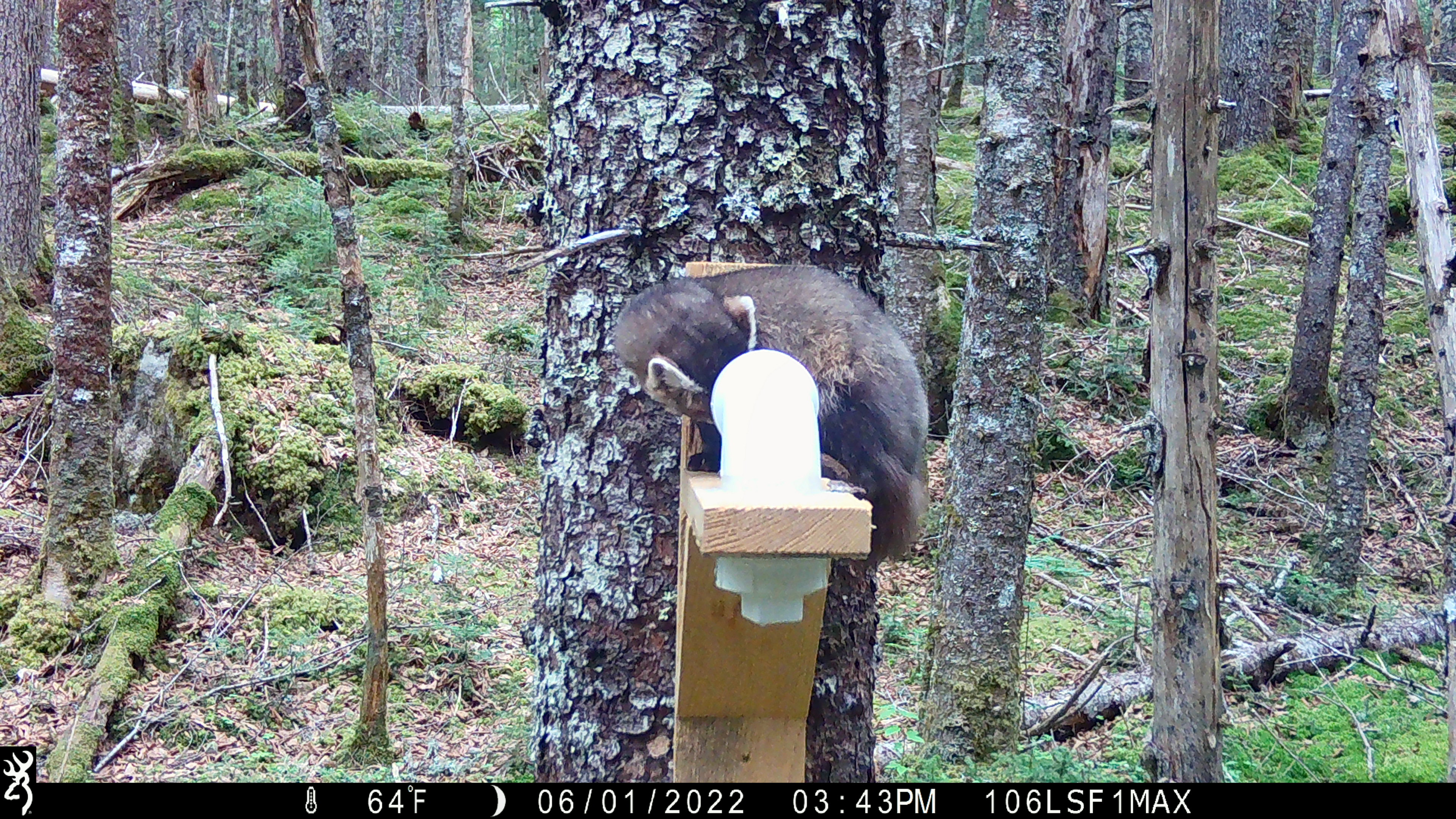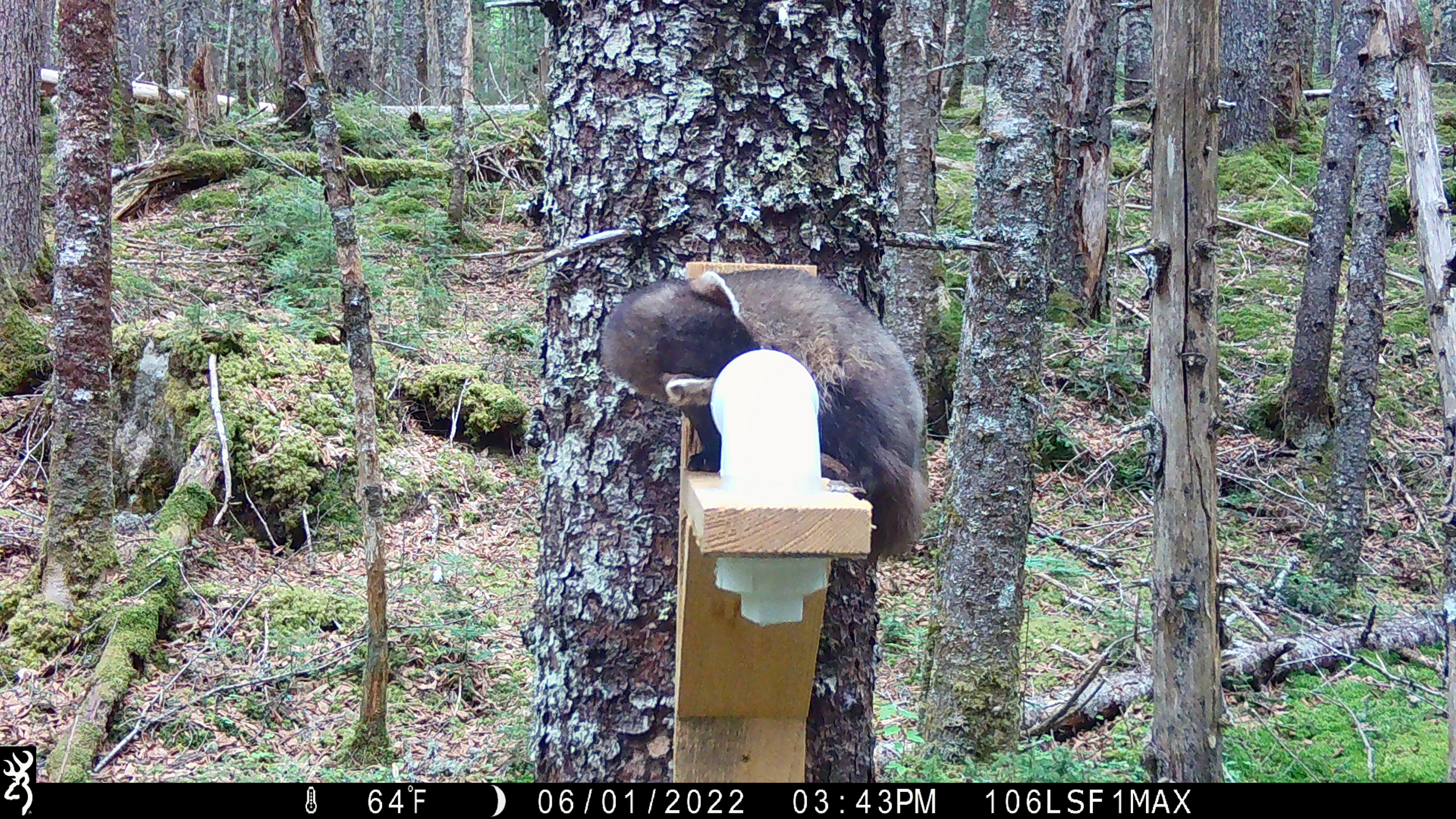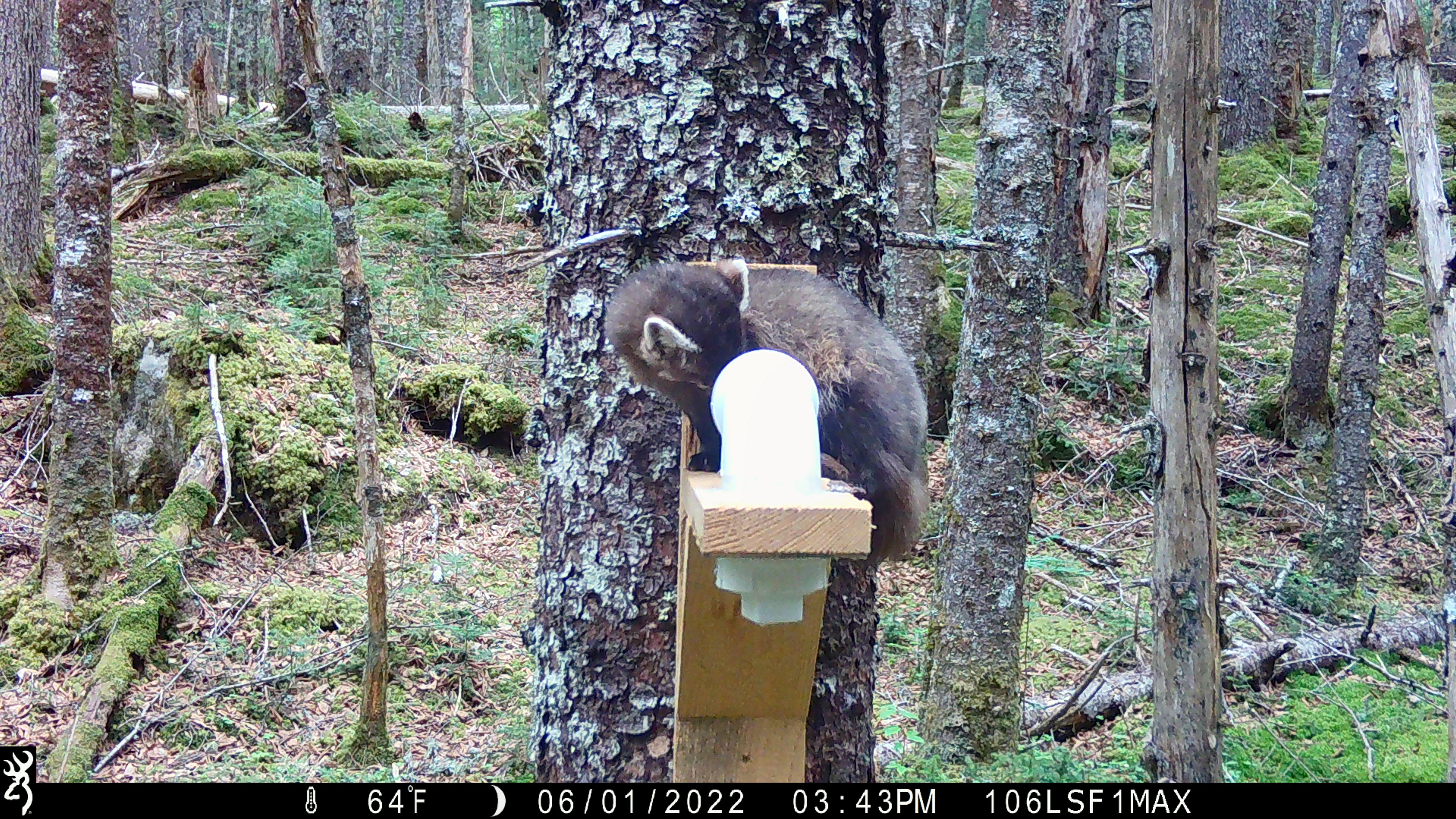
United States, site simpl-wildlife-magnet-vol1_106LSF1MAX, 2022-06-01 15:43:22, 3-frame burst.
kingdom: Animalia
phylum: Chordata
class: Mammalia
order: Carnivora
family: Mustelidae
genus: Martes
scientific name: Martes americana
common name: american marten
American marten (Martes americana).